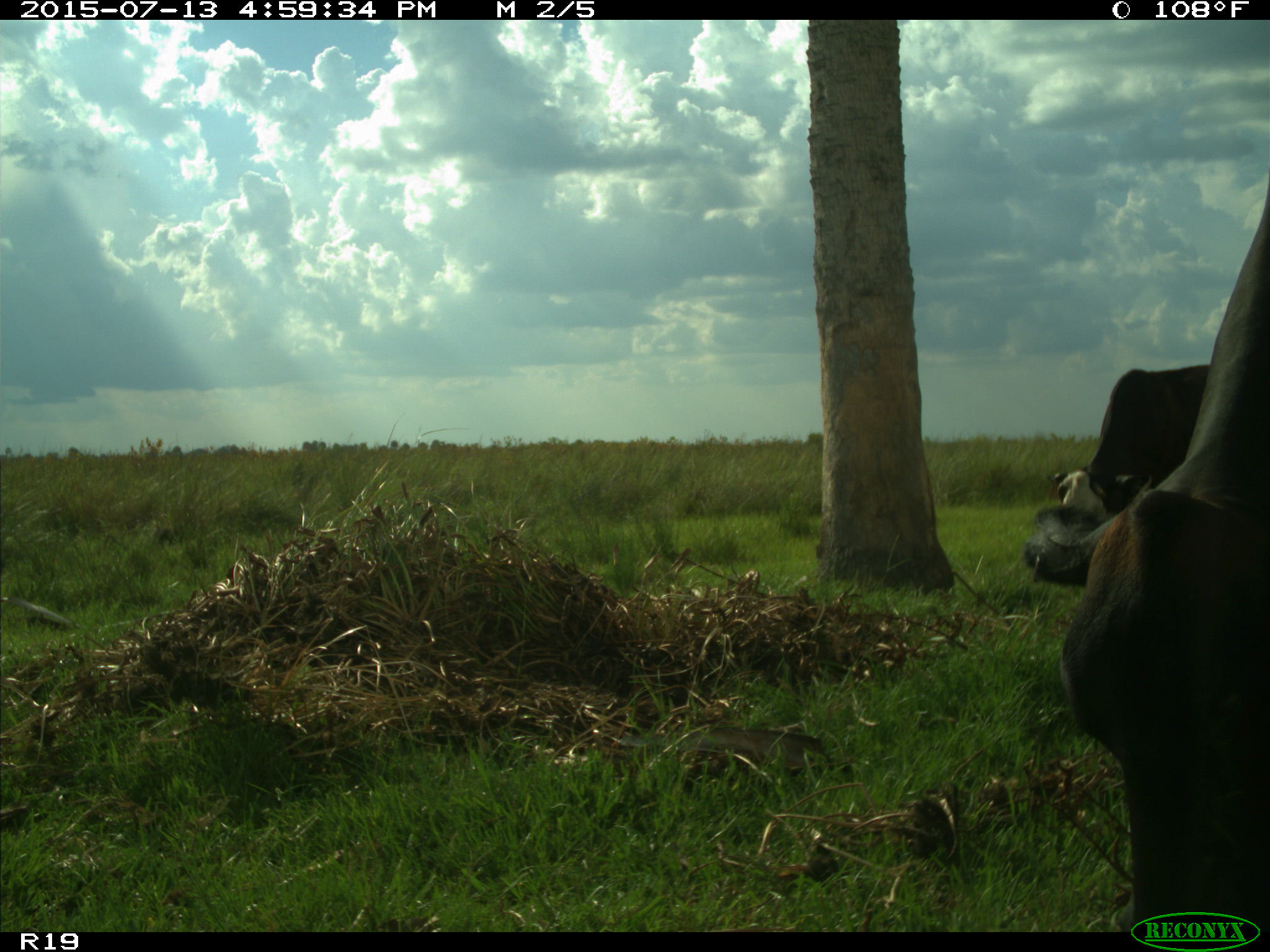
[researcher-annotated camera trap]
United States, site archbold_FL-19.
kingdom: Animalia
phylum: Chordata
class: Mammalia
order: Artiodactyla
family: Bovidae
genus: Bos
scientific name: Bos taurus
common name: domestic cow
Bos taurus (domestic cow).